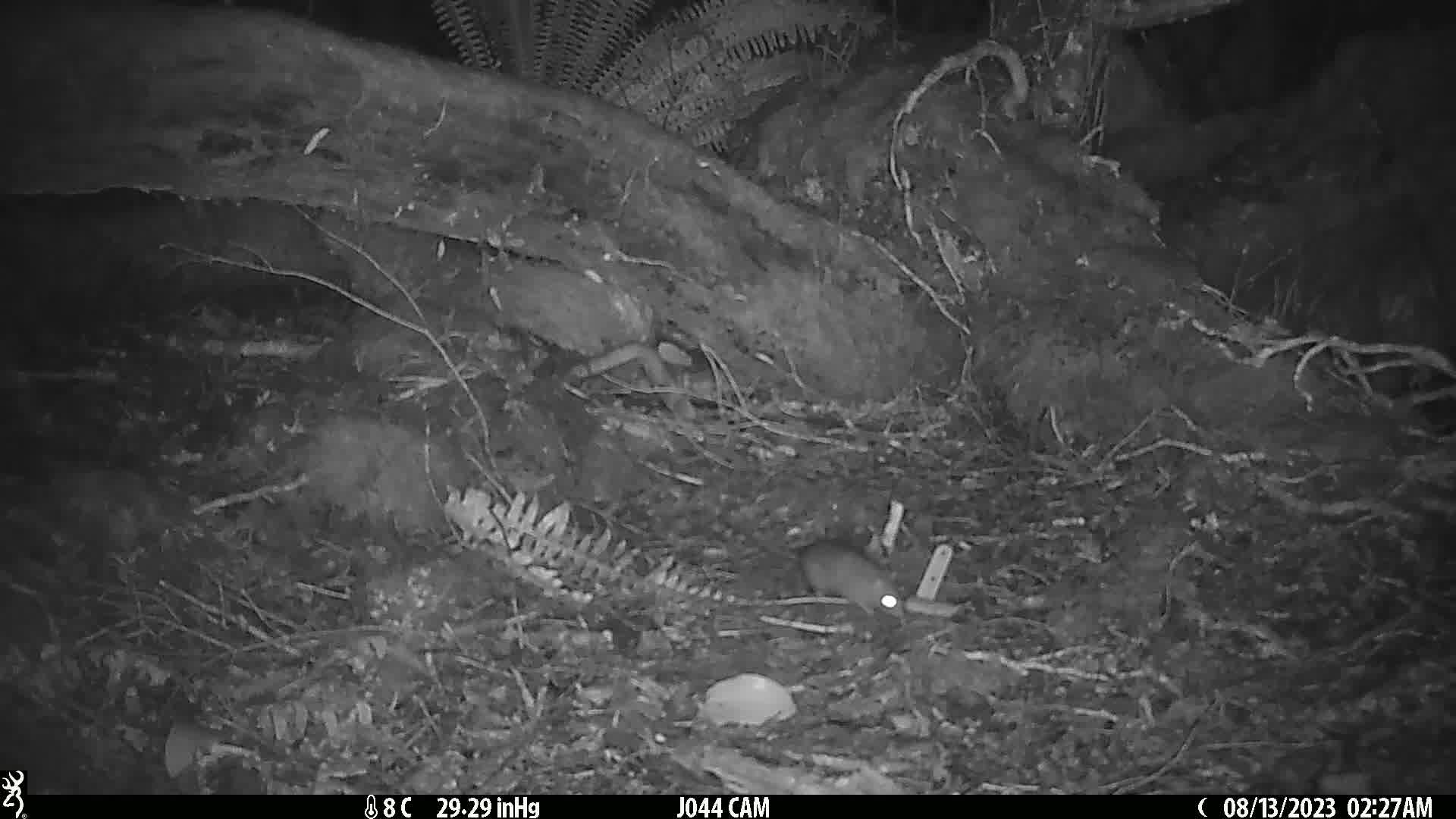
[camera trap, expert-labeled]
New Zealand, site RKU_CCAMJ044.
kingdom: Animalia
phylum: Chordata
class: Mammalia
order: Rodentia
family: Muridae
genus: Rattus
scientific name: Rattus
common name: rat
Rat (Rattus).